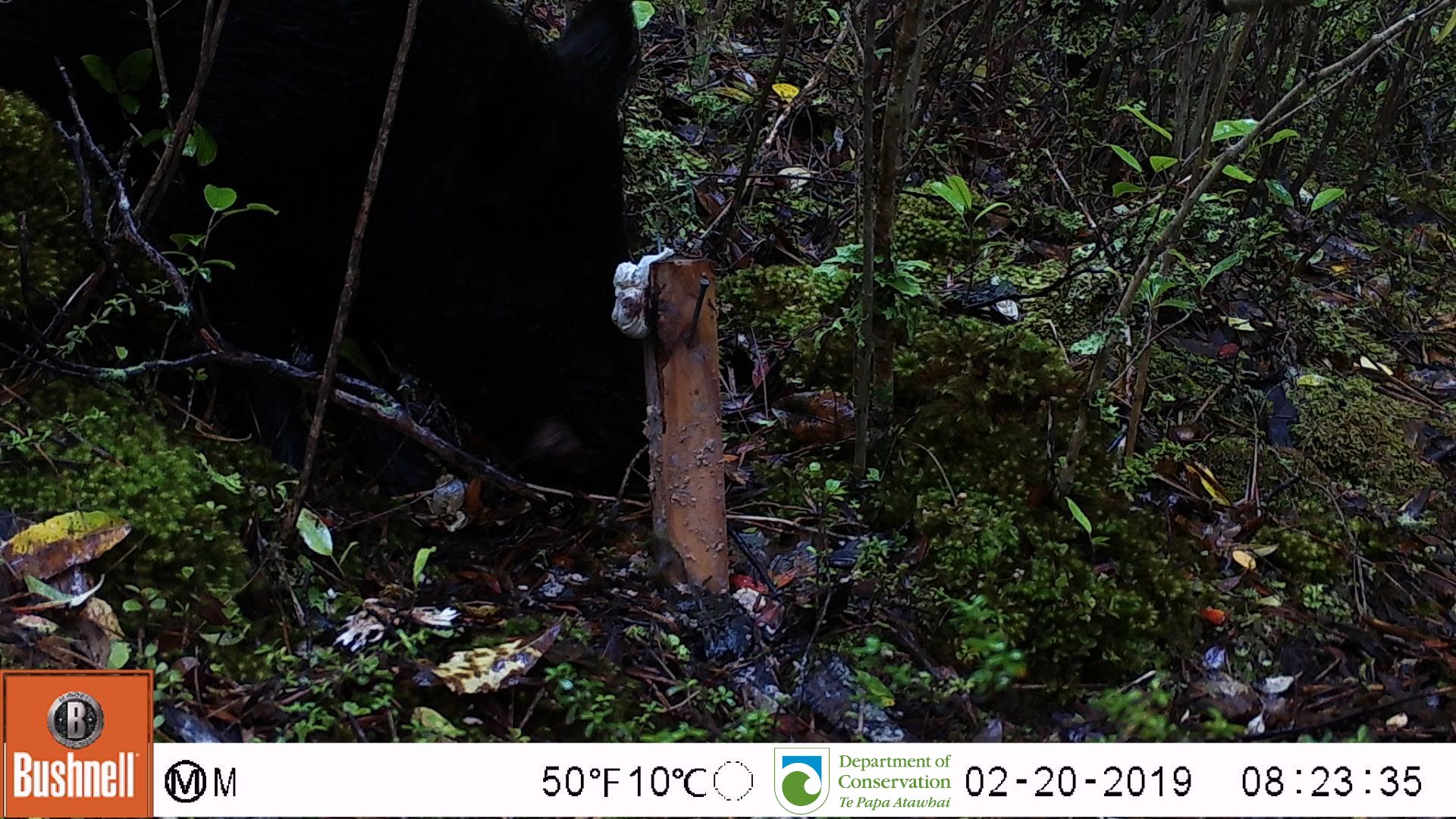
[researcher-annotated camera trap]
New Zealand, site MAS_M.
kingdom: Animalia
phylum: Chordata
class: Mammalia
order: Artiodactyla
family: Suidae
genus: Sus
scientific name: Sus scrofa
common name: pig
Pig (Sus scrofa).